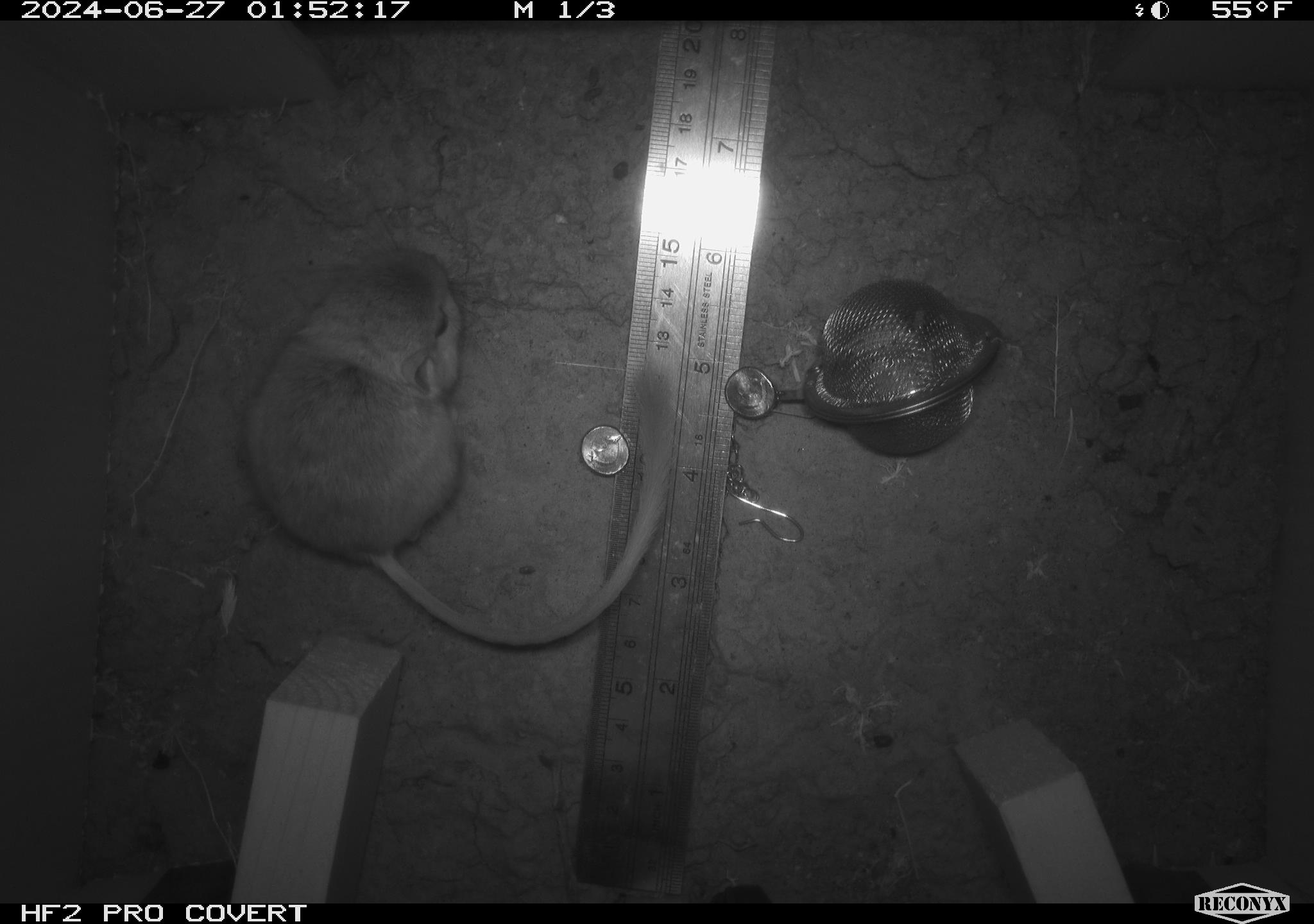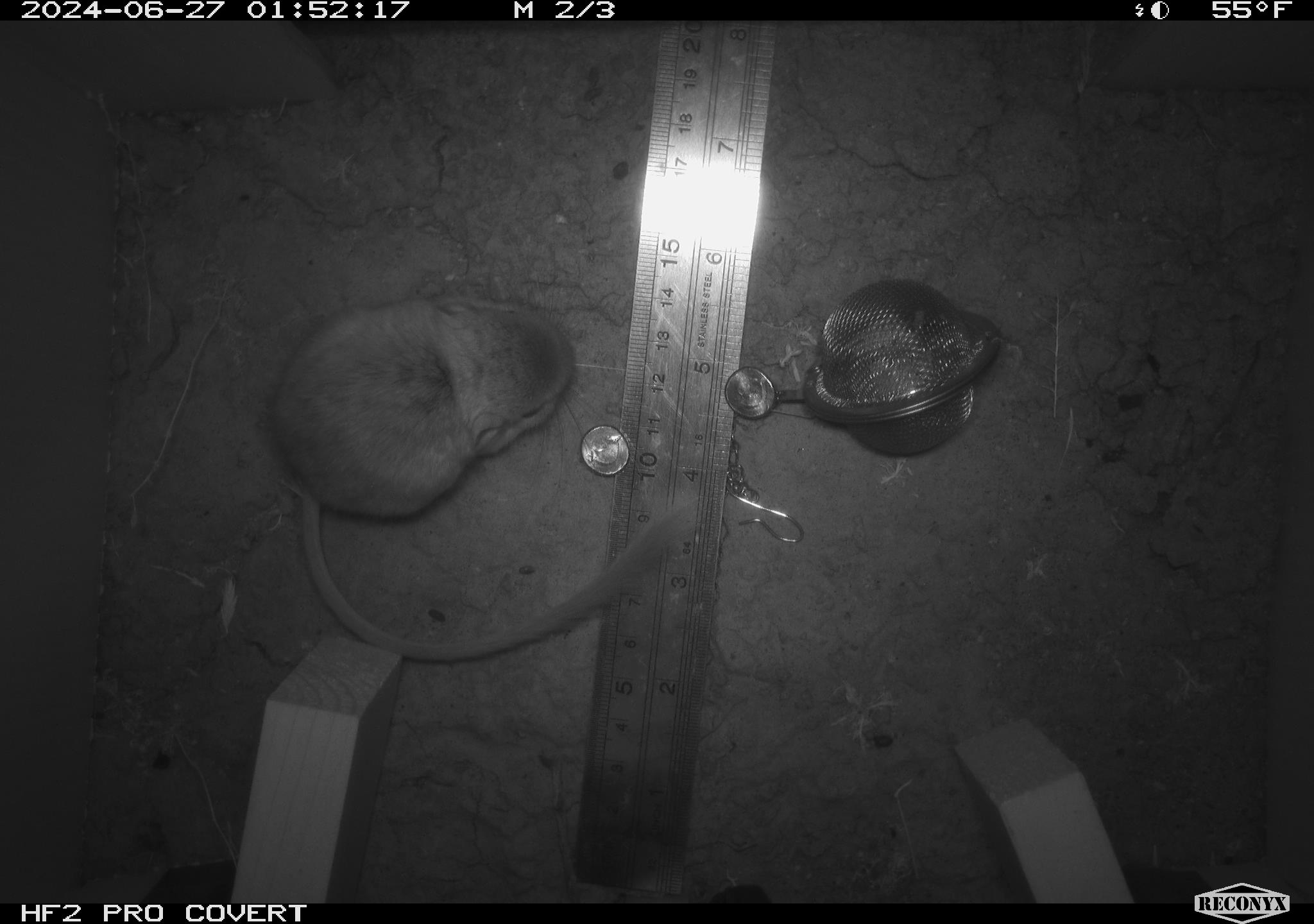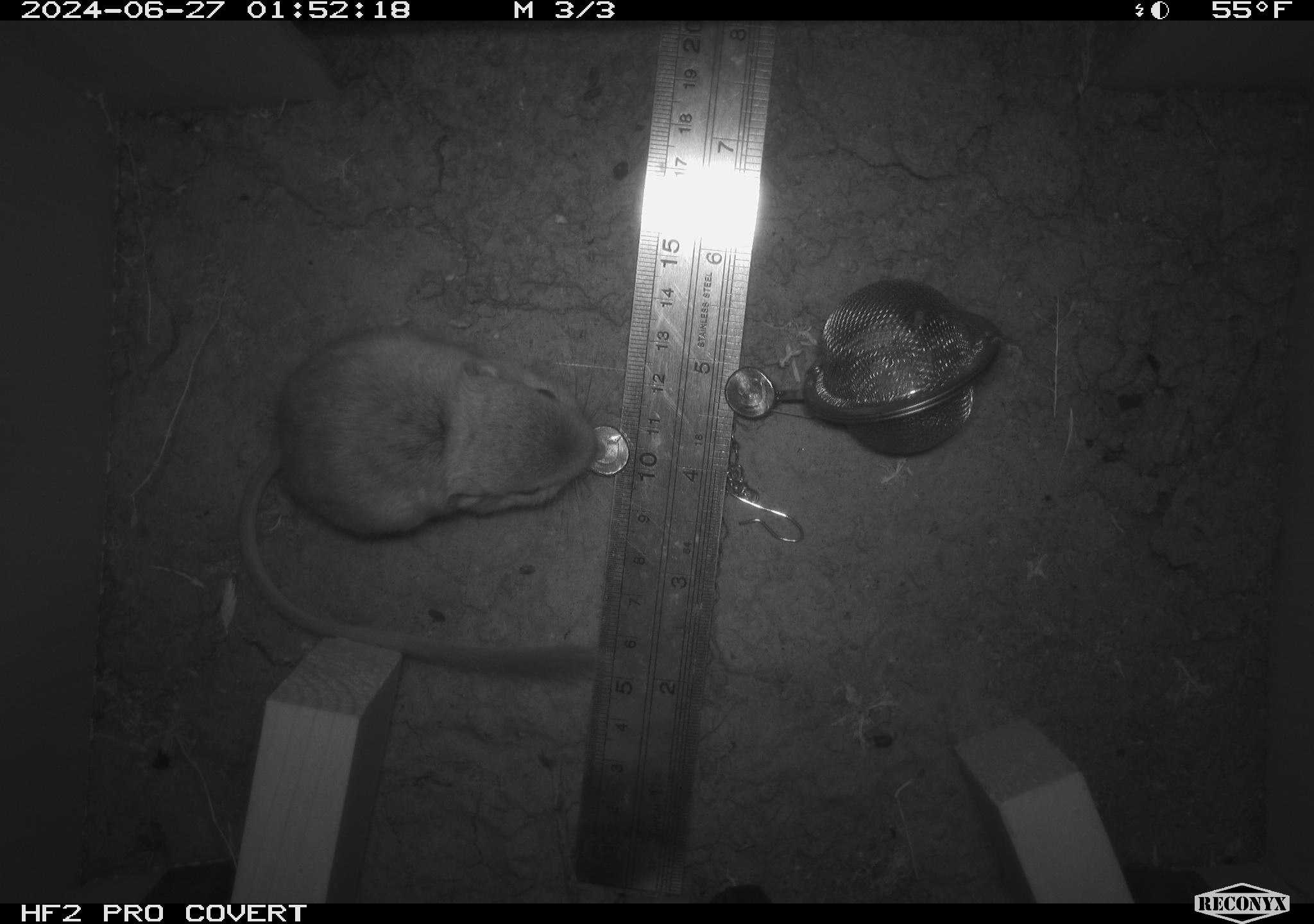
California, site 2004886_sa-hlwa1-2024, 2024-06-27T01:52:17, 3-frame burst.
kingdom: Animalia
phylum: Chordata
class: Mammalia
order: Rodentia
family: Heteromyidae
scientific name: Heteromyidae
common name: kangaroo rats and pocket mice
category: heteromyidae family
Heteromyidae family (kangaroo rats and pocket mice) (Heteromyidae).